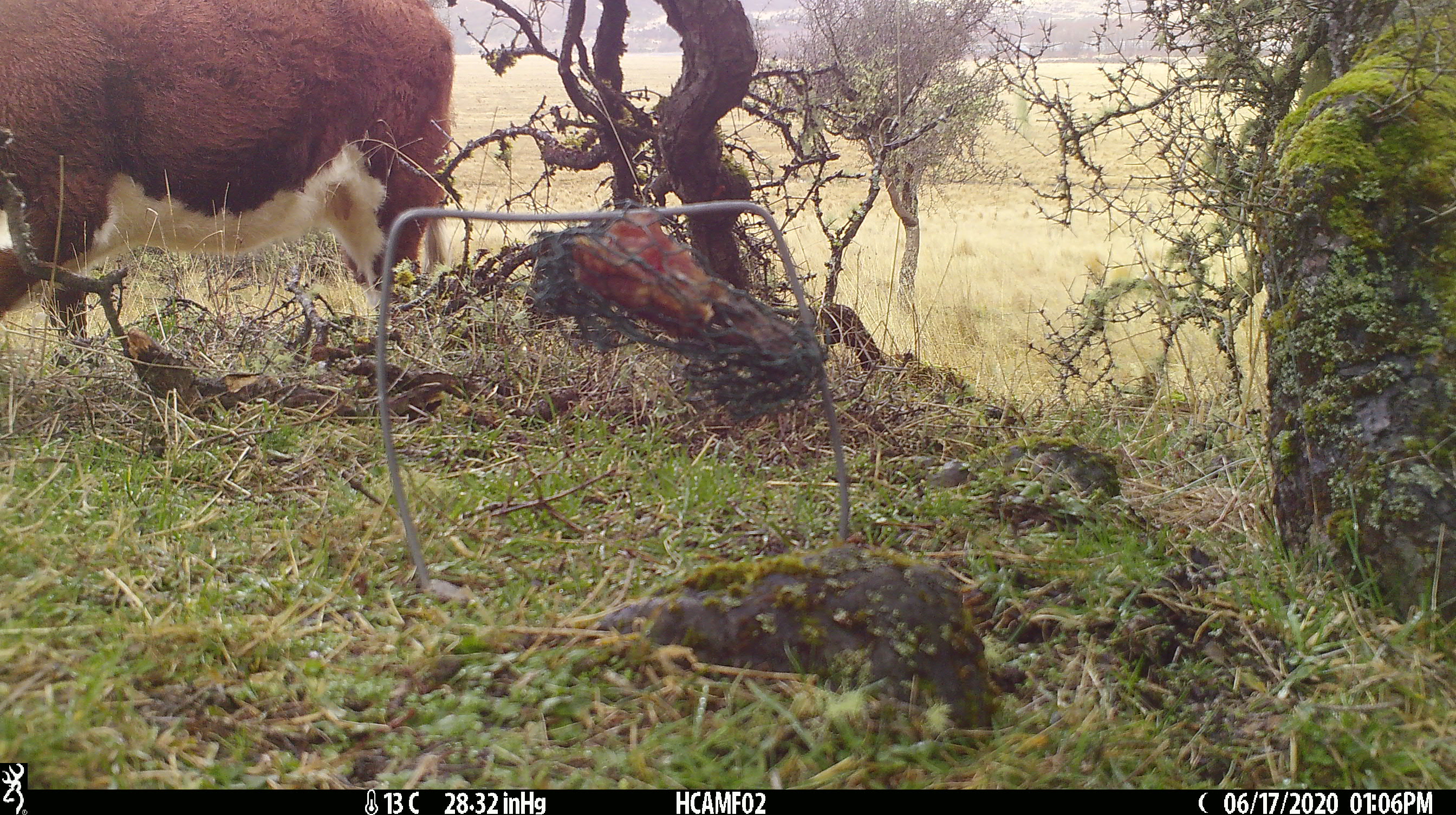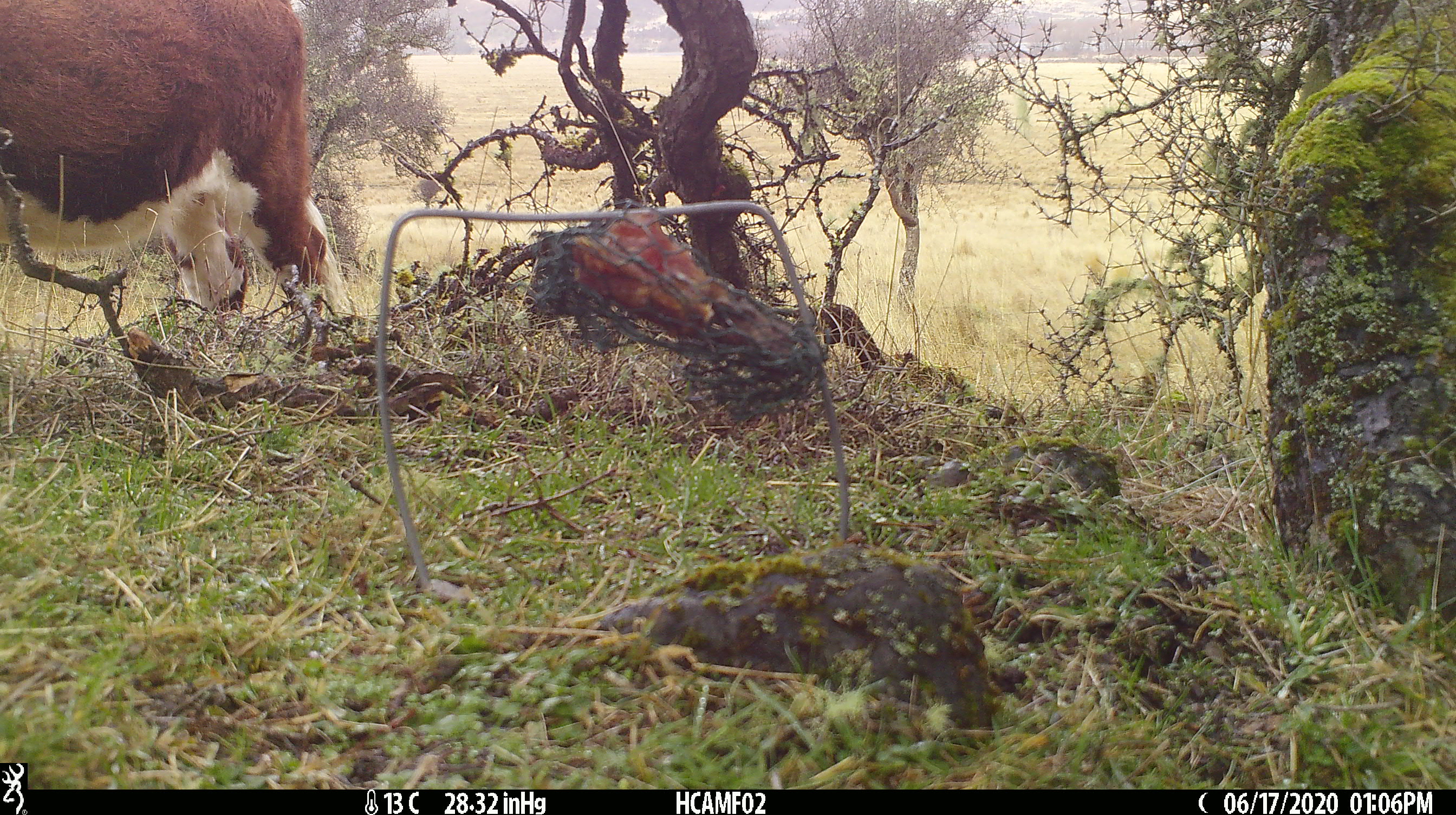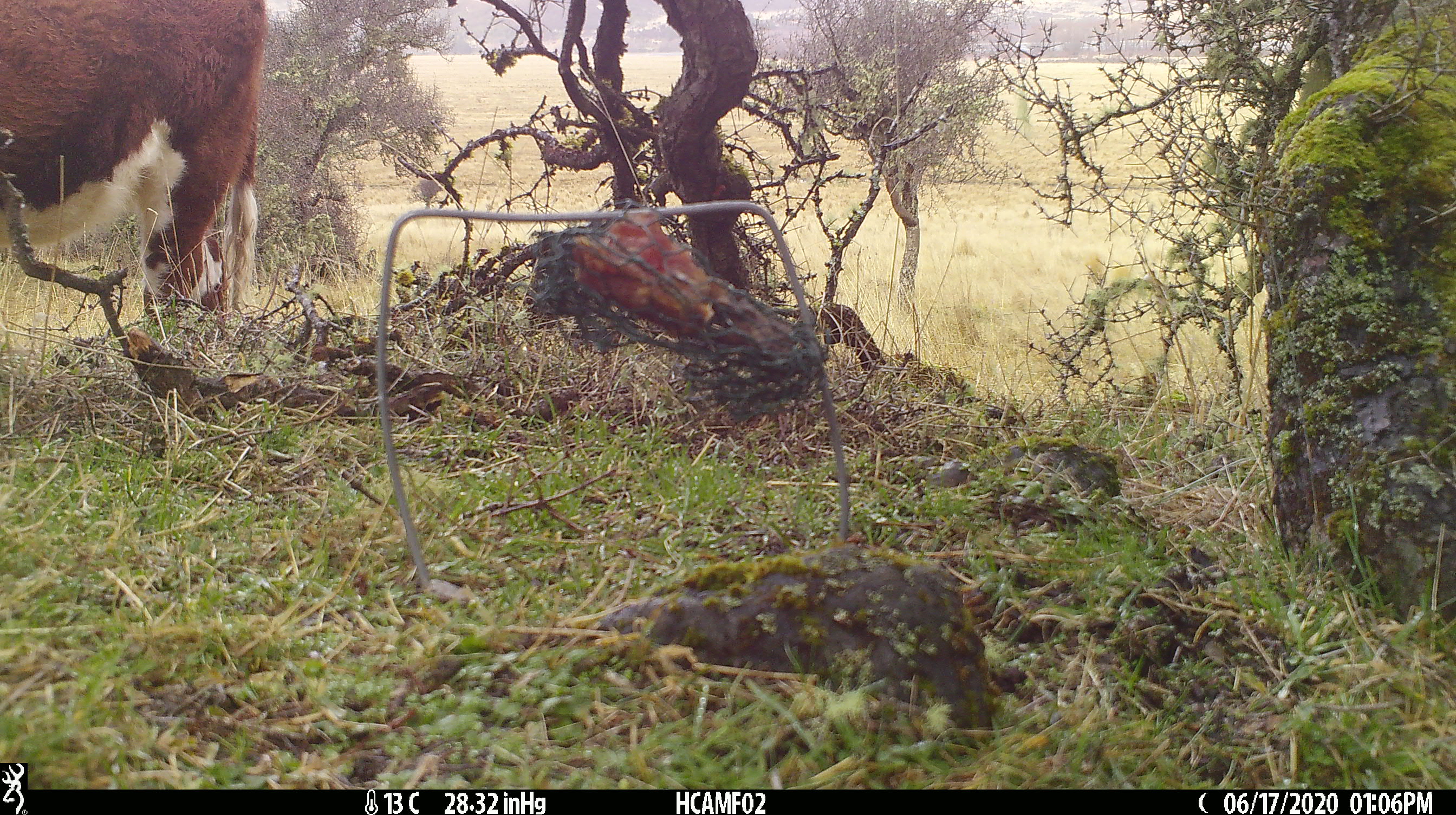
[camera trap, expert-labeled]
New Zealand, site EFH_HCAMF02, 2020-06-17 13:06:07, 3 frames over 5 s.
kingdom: Animalia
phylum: Chordata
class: Mammalia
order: Artiodactyla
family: Bovidae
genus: Bos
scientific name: Bos taurus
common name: domestic cow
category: cow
Cow (domestic cow) (Bos taurus).